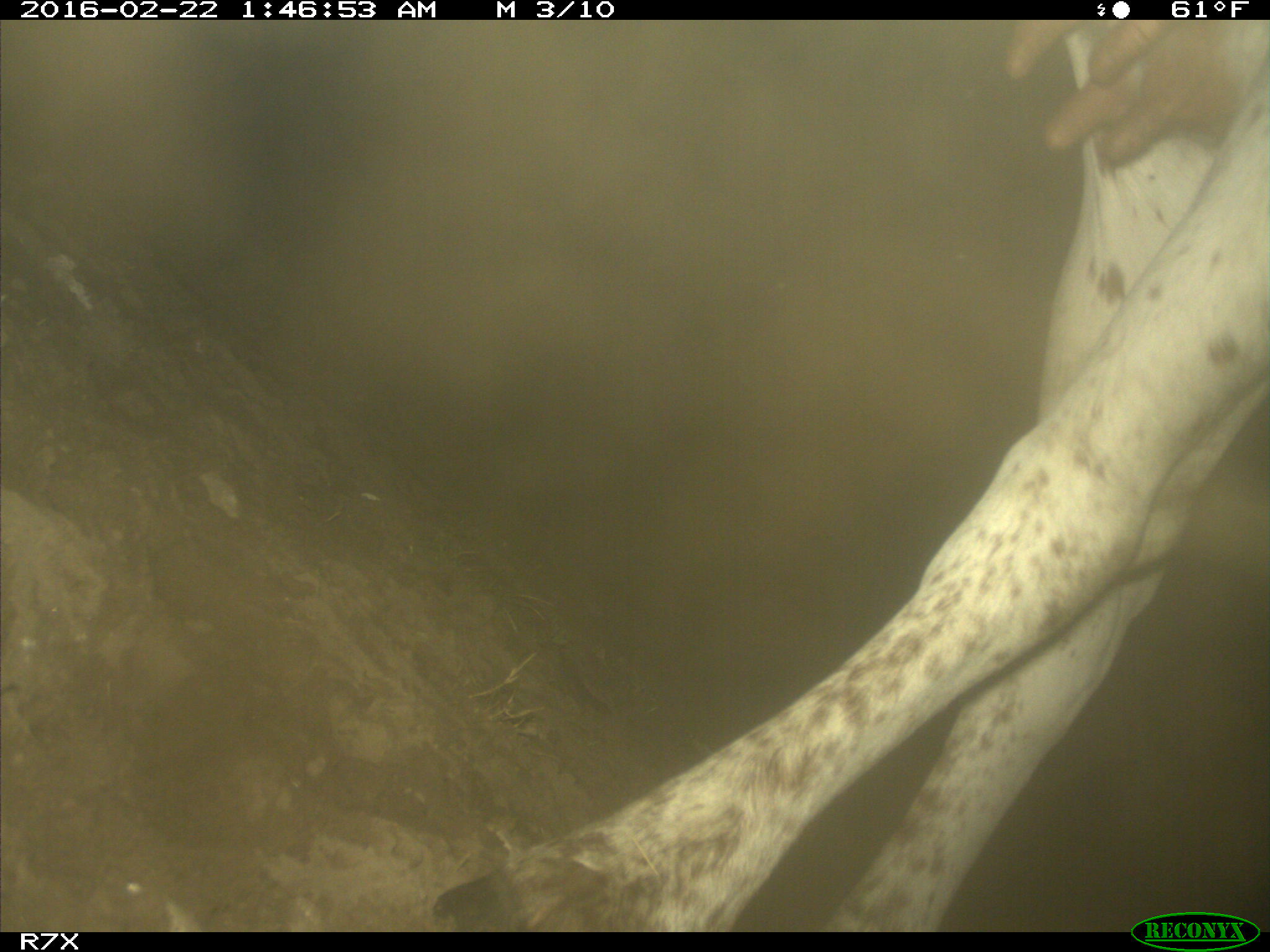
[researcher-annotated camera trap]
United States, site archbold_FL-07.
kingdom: Animalia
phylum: Chordata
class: Mammalia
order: Artiodactyla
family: Bovidae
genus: Bos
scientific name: Bos taurus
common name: domestic cow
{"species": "Bos taurus (domestic cow)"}